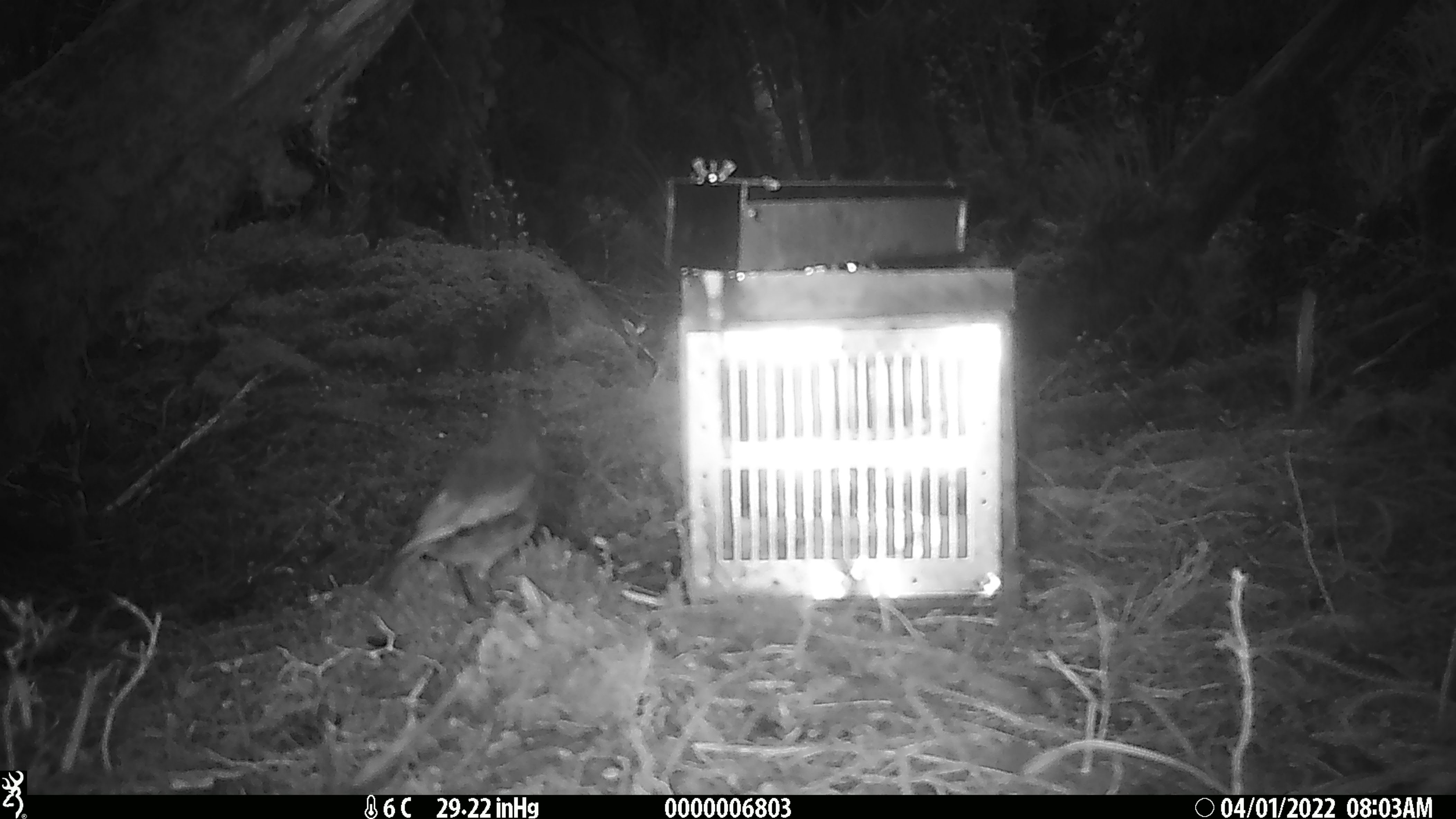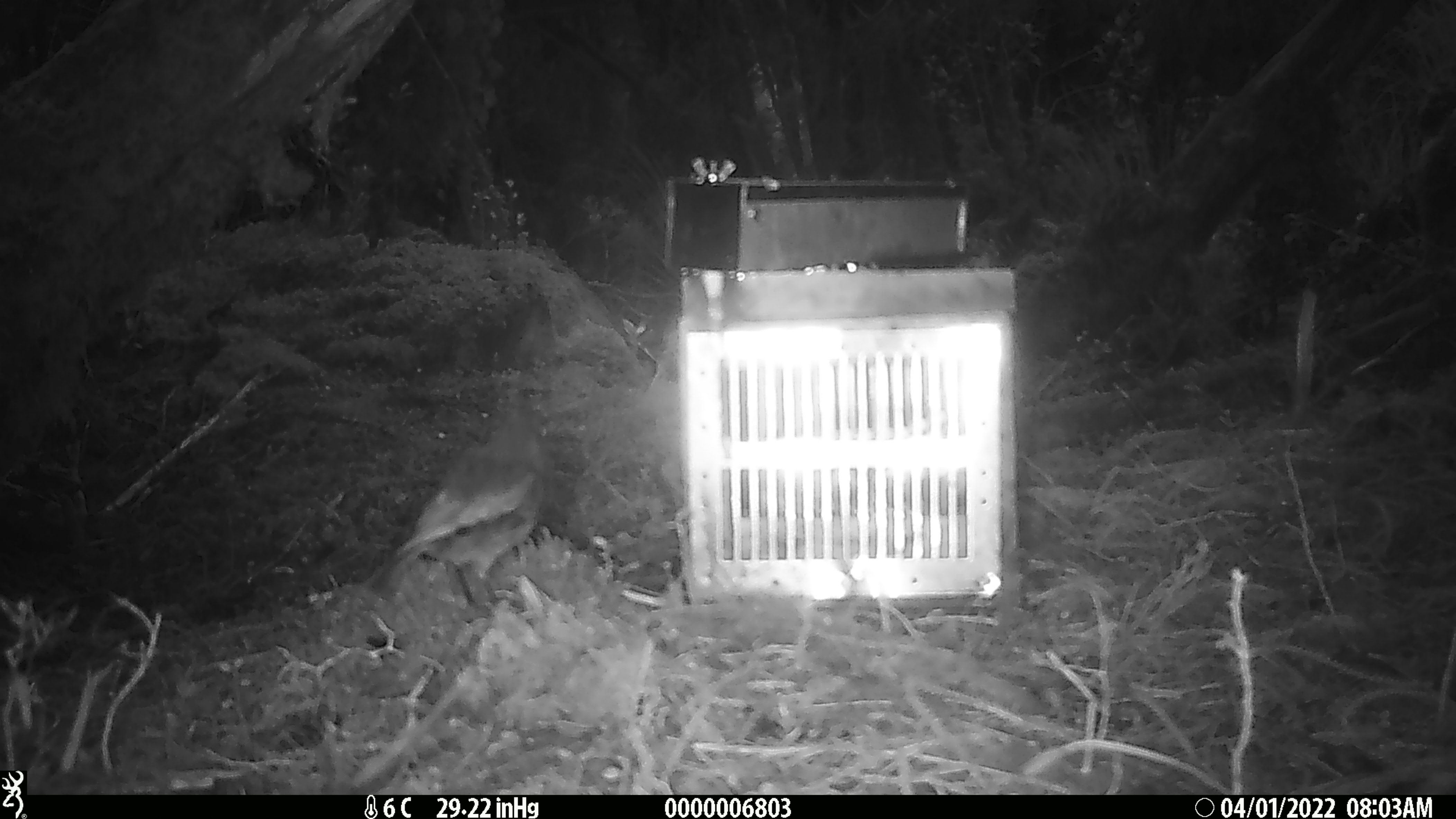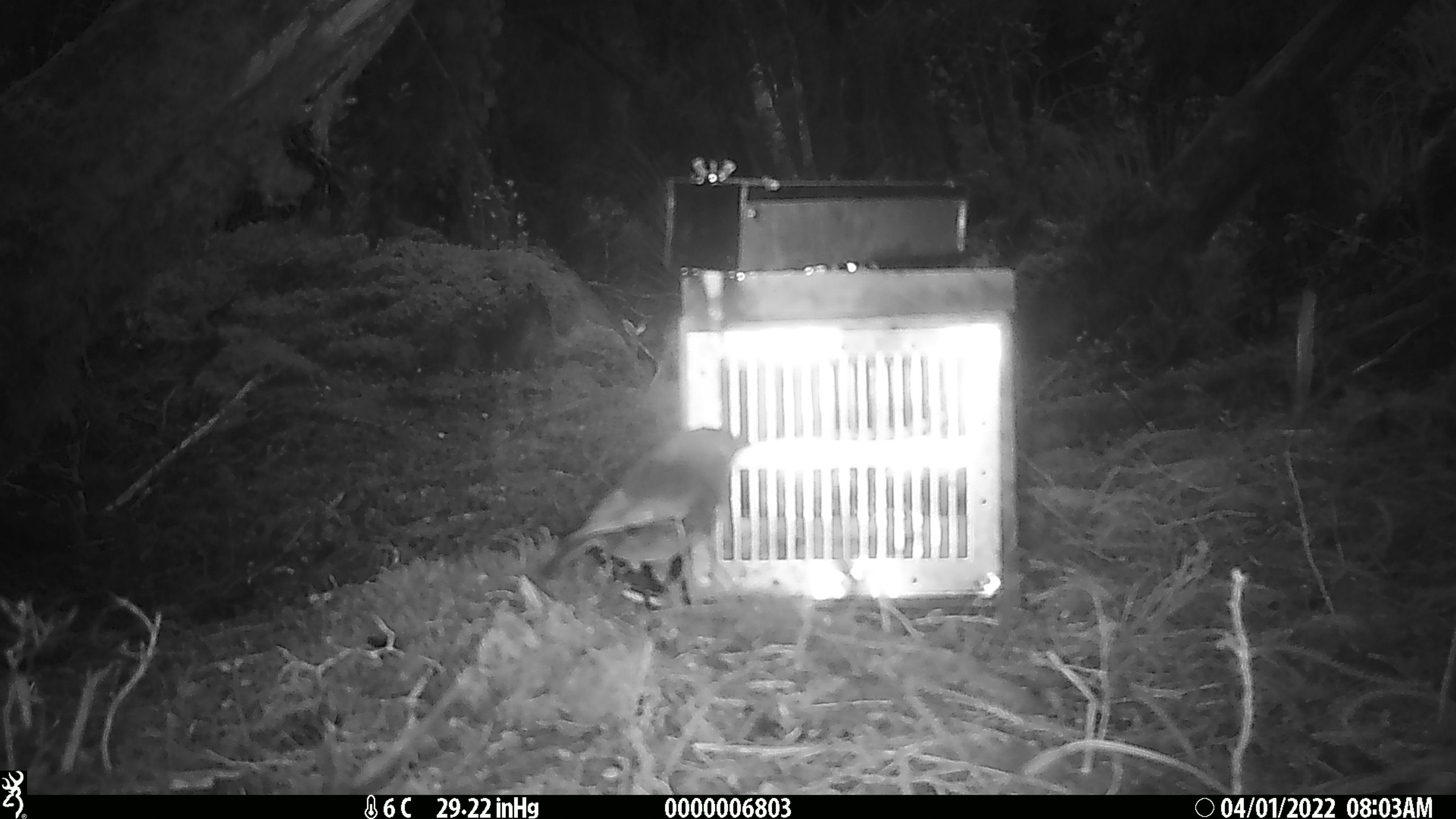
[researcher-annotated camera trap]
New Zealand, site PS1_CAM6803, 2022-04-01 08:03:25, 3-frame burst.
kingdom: Animalia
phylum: Chordata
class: Aves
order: Passeriformes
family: Petroicidae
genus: Petroica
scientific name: Petroica australis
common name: new zealand robin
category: robin